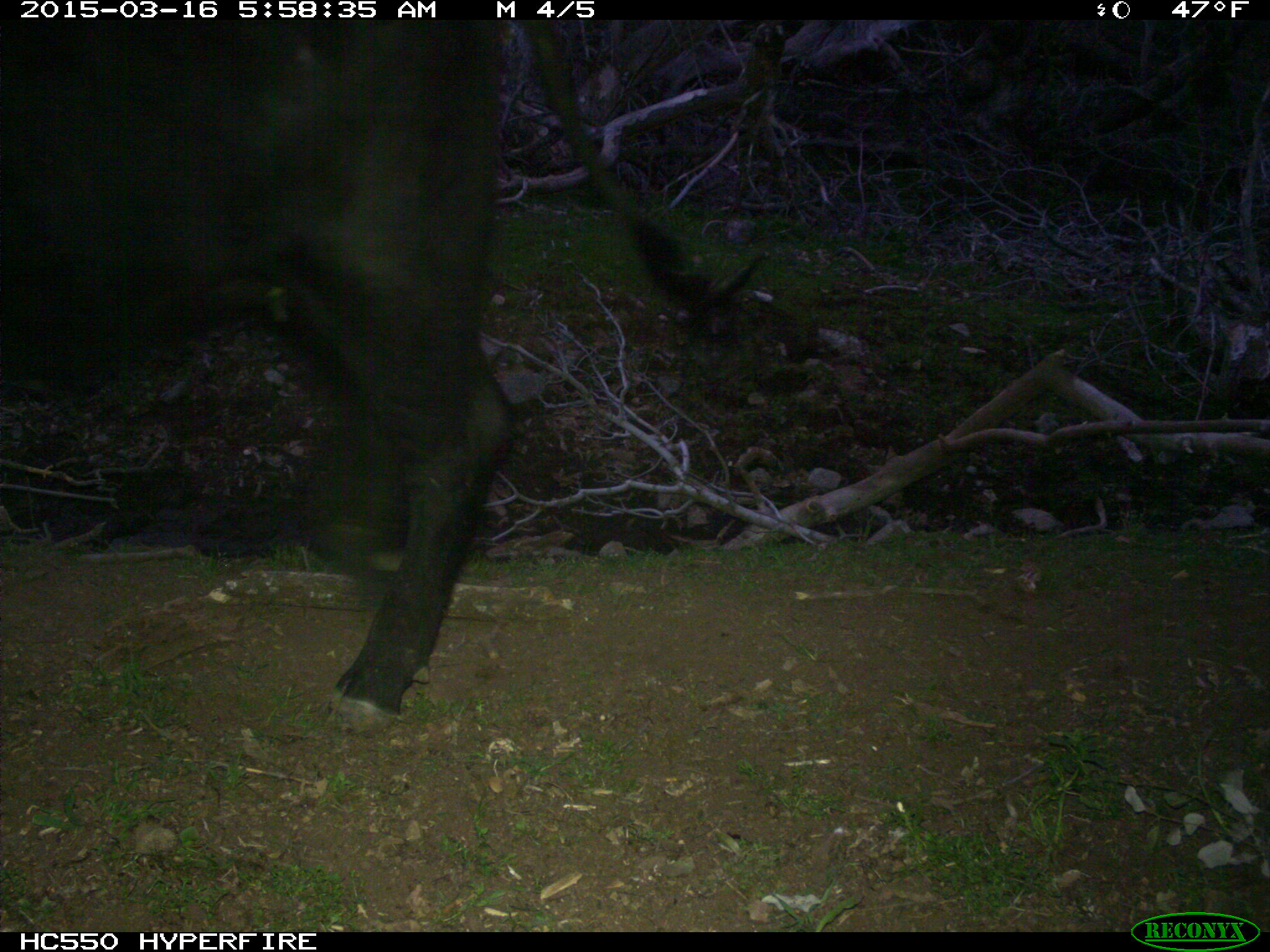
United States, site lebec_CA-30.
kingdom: Animalia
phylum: Chordata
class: Mammalia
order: Artiodactyla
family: Bovidae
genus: Bos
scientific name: Bos taurus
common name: domestic cow